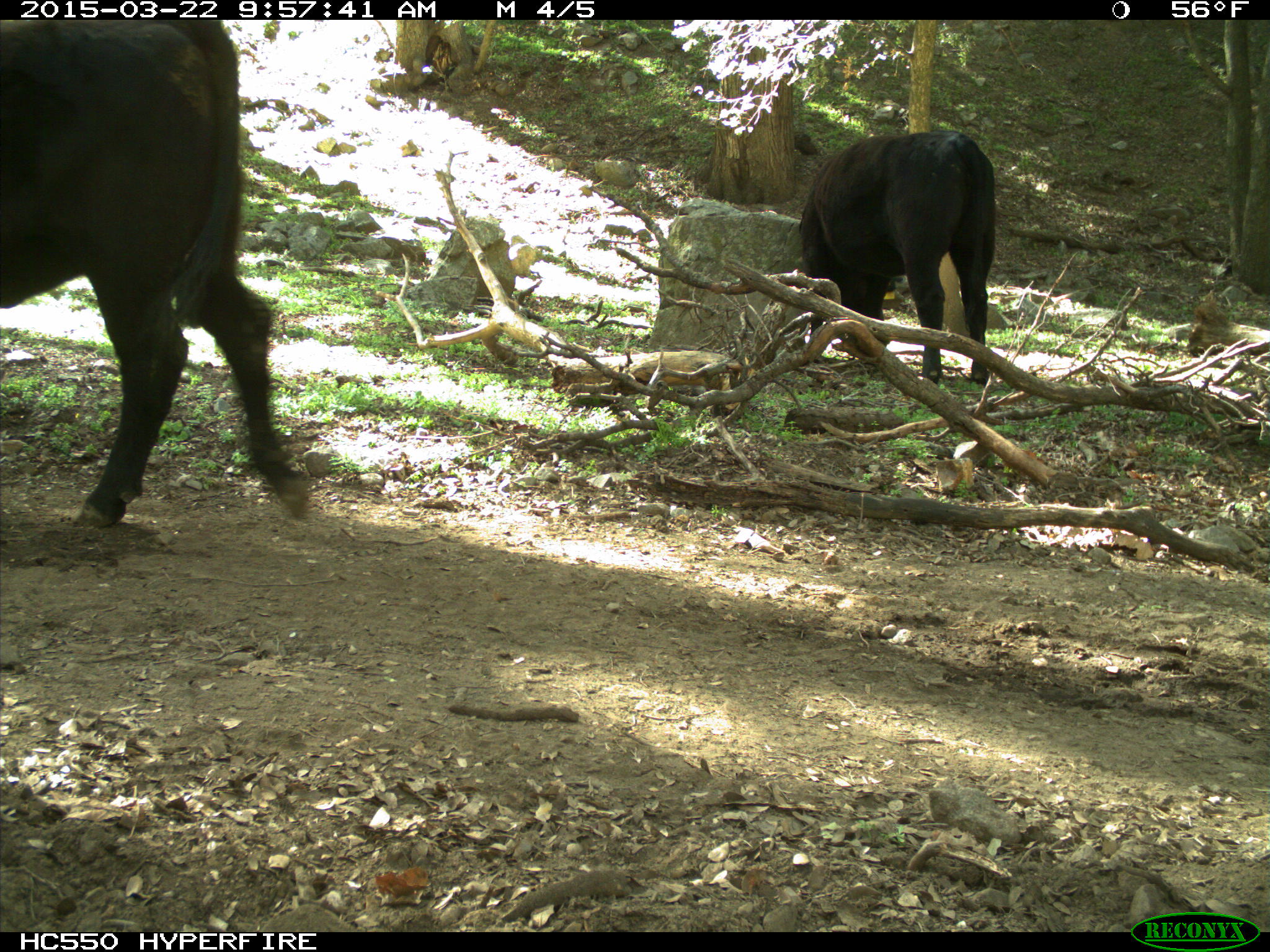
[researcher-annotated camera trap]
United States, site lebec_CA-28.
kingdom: Animalia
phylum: Chordata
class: Mammalia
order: Artiodactyla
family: Bovidae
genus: Bos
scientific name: Bos taurus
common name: domestic cow